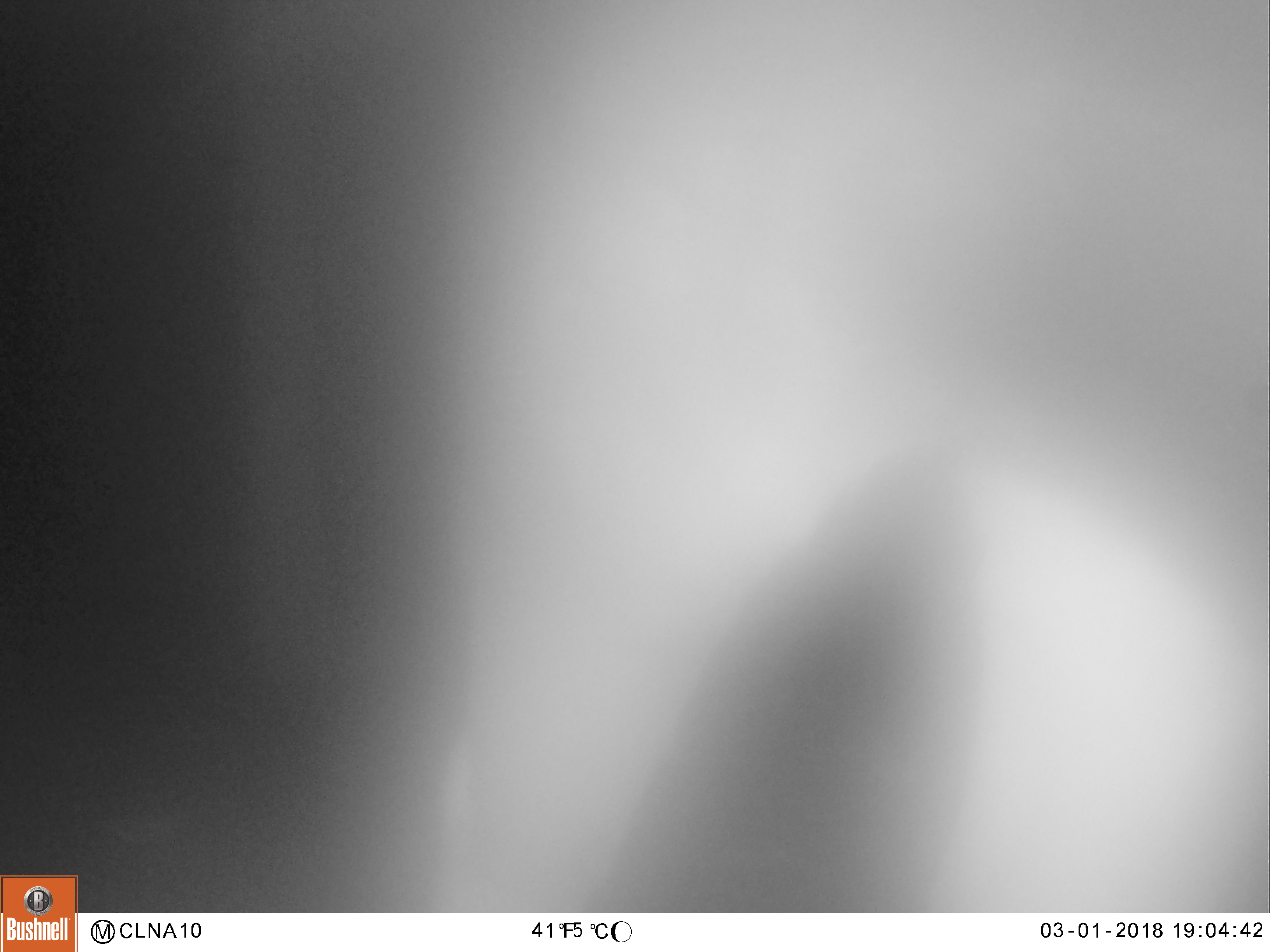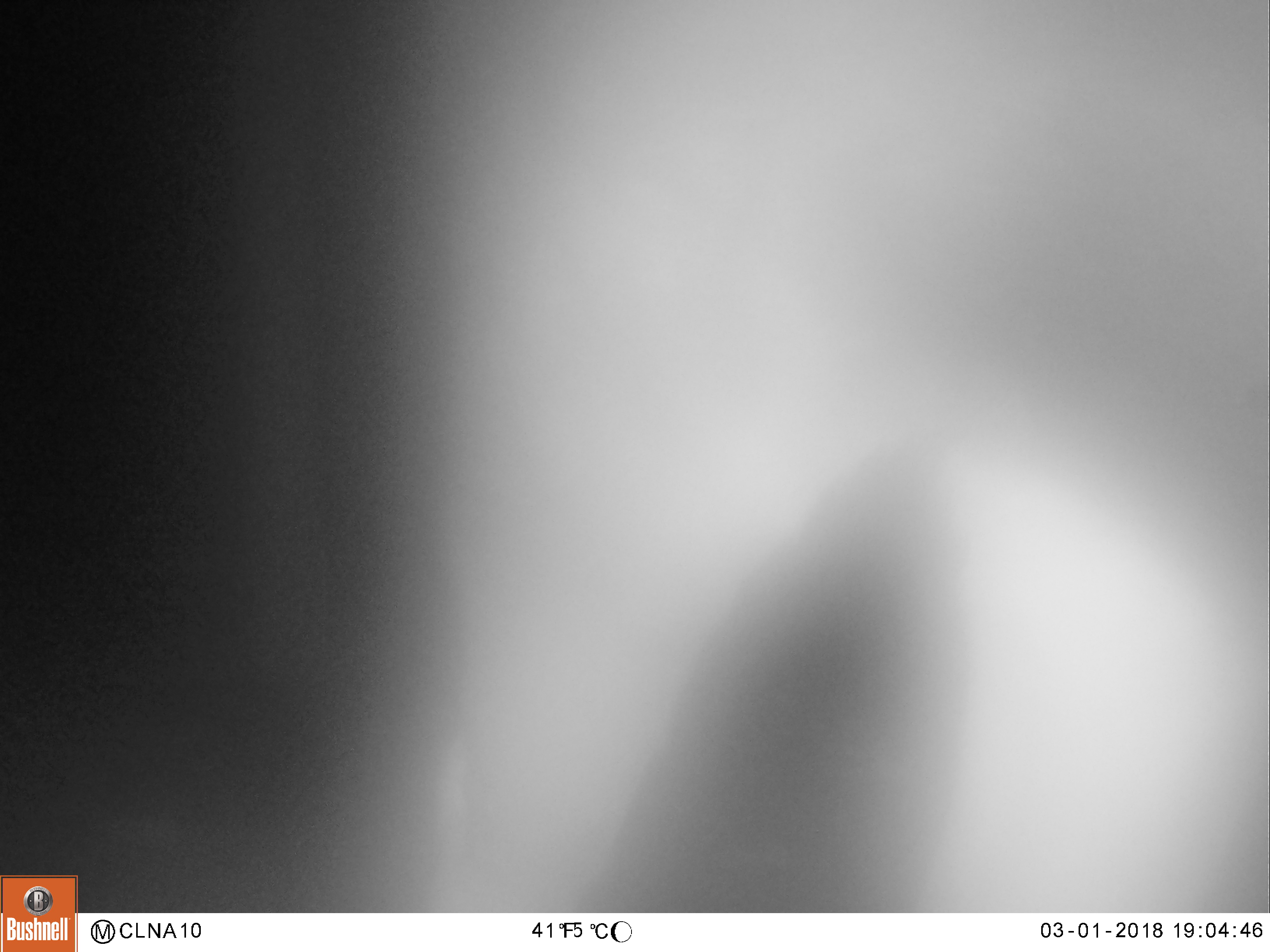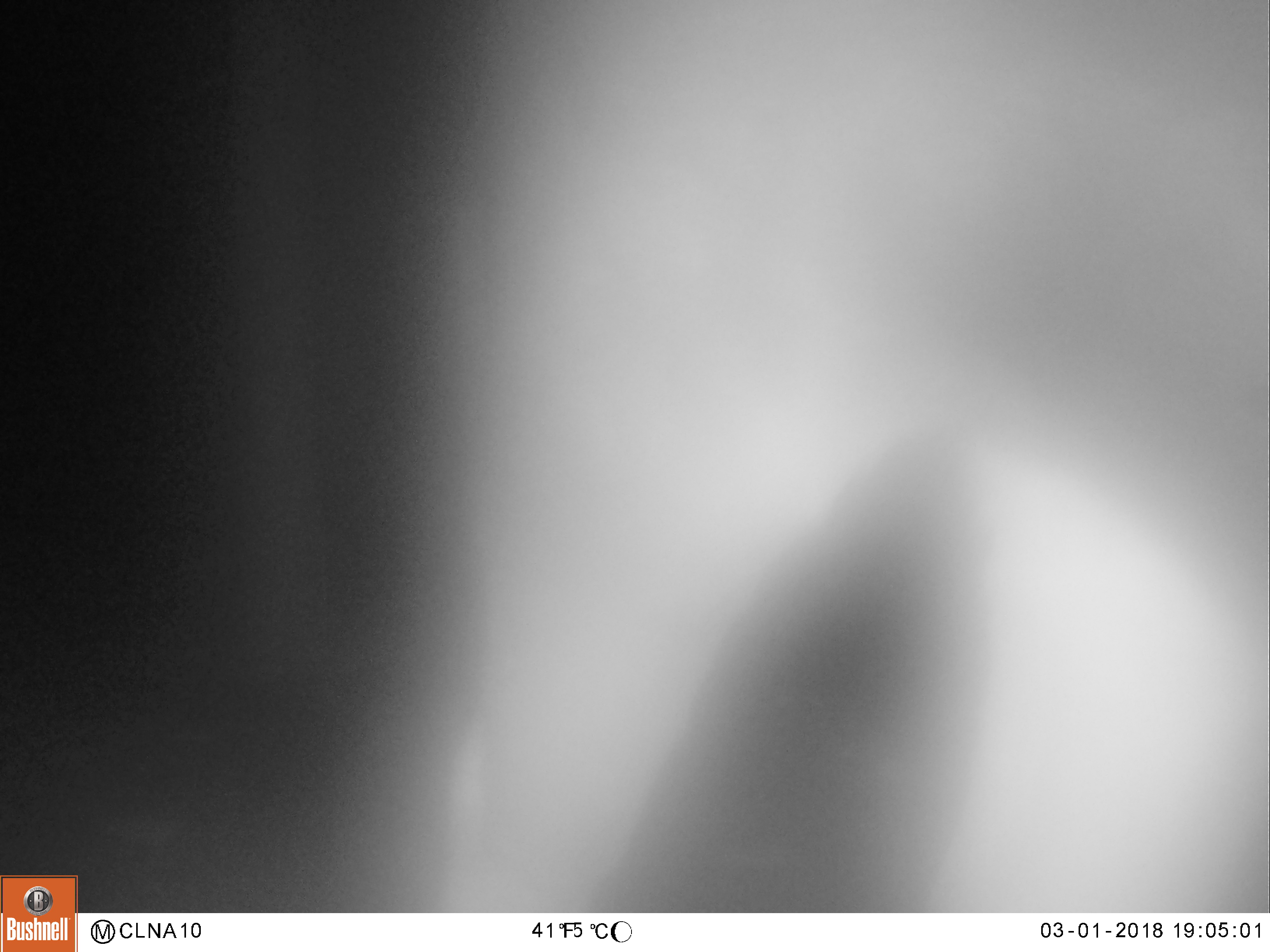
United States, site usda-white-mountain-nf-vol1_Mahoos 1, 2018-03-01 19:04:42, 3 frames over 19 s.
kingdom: Animalia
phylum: Chordata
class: Mammalia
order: Artiodactyla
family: Cervidae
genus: Alces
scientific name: Alces alces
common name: moose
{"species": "moose (Alces alces)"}